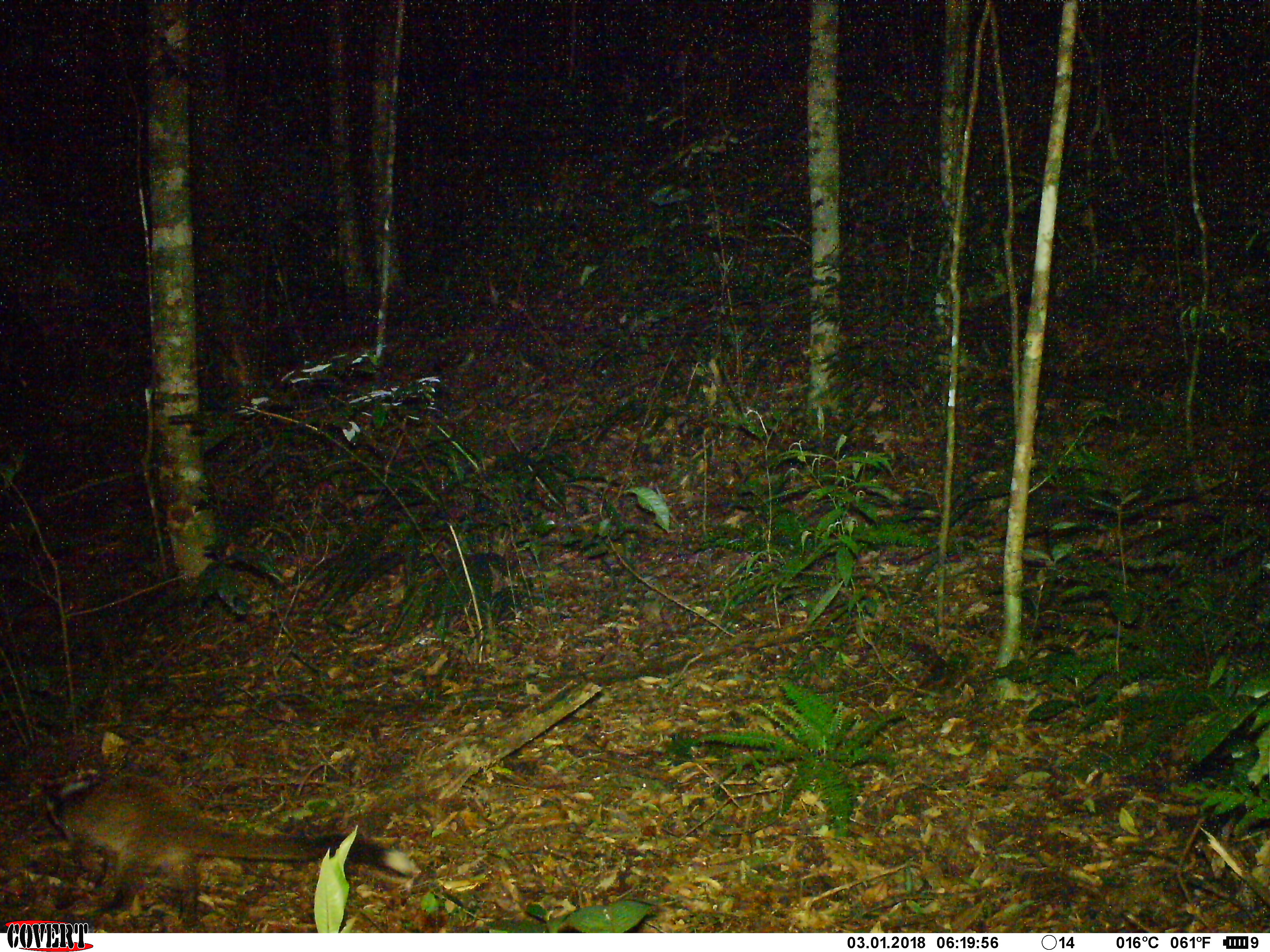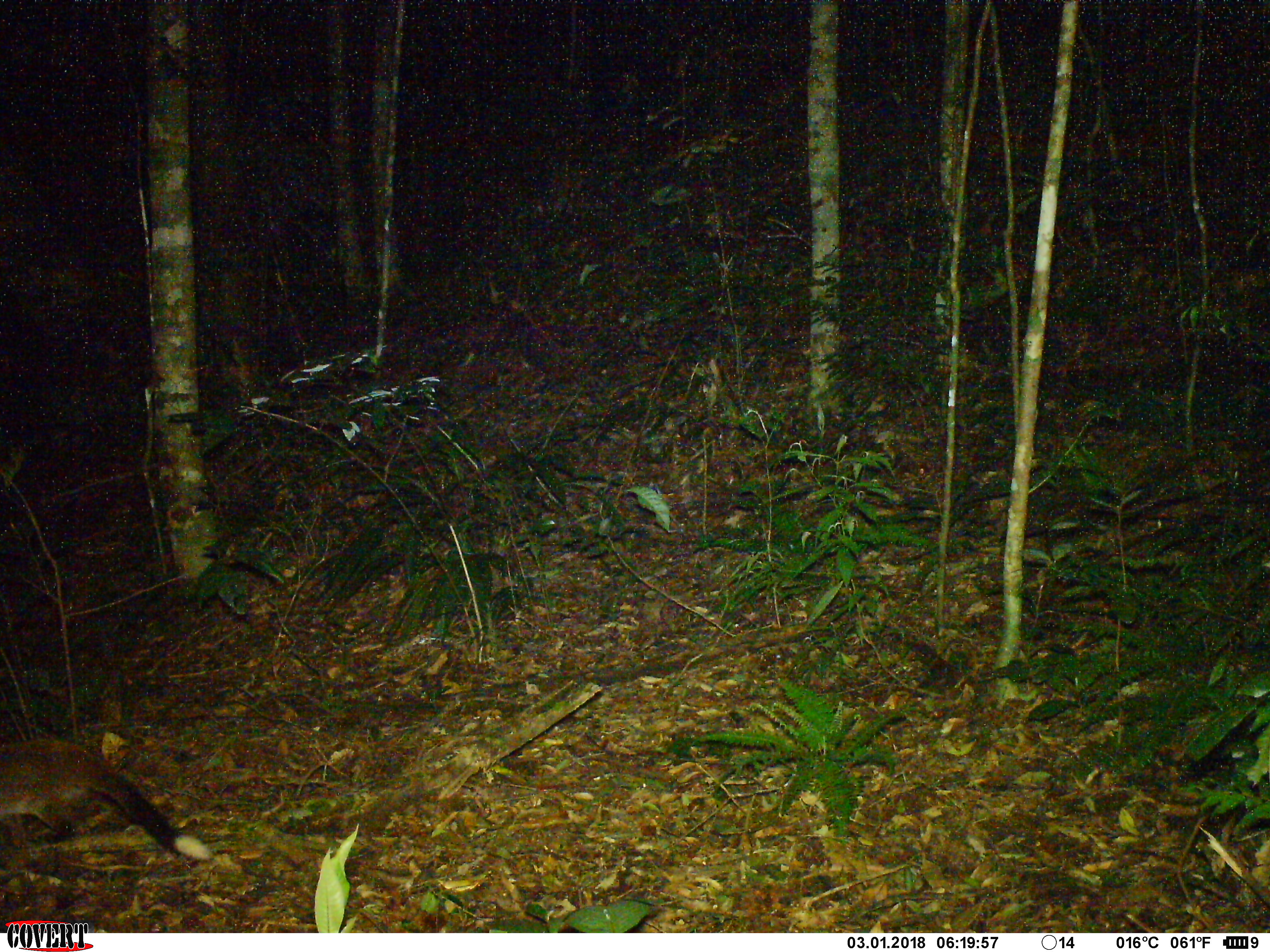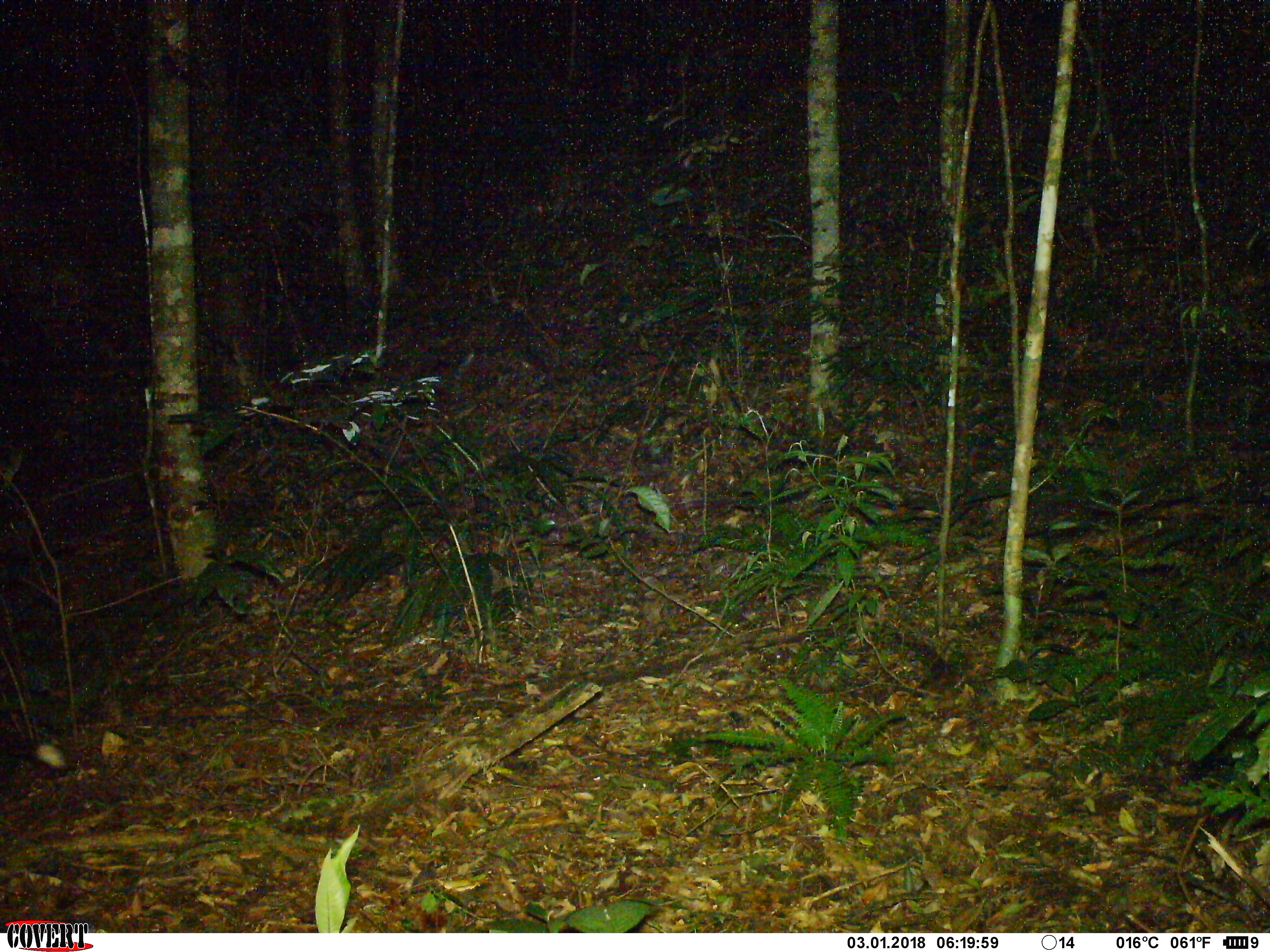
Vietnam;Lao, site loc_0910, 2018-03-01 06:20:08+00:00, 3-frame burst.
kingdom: Animalia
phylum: Chordata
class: Mammalia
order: Carnivora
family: Viverridae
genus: Paguma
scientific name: Paguma larvata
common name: masked palm civet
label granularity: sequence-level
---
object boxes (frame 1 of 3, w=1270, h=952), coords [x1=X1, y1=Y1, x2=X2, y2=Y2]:
masked palm civet: [x1=42, y1=768, x2=419, y2=922]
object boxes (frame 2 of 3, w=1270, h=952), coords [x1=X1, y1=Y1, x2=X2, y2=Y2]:
masked palm civet: [x1=0, y1=736, x2=213, y2=865]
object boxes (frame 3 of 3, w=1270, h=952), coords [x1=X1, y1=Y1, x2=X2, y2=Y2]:
masked palm civet: [x1=0, y1=731, x2=68, y2=769]